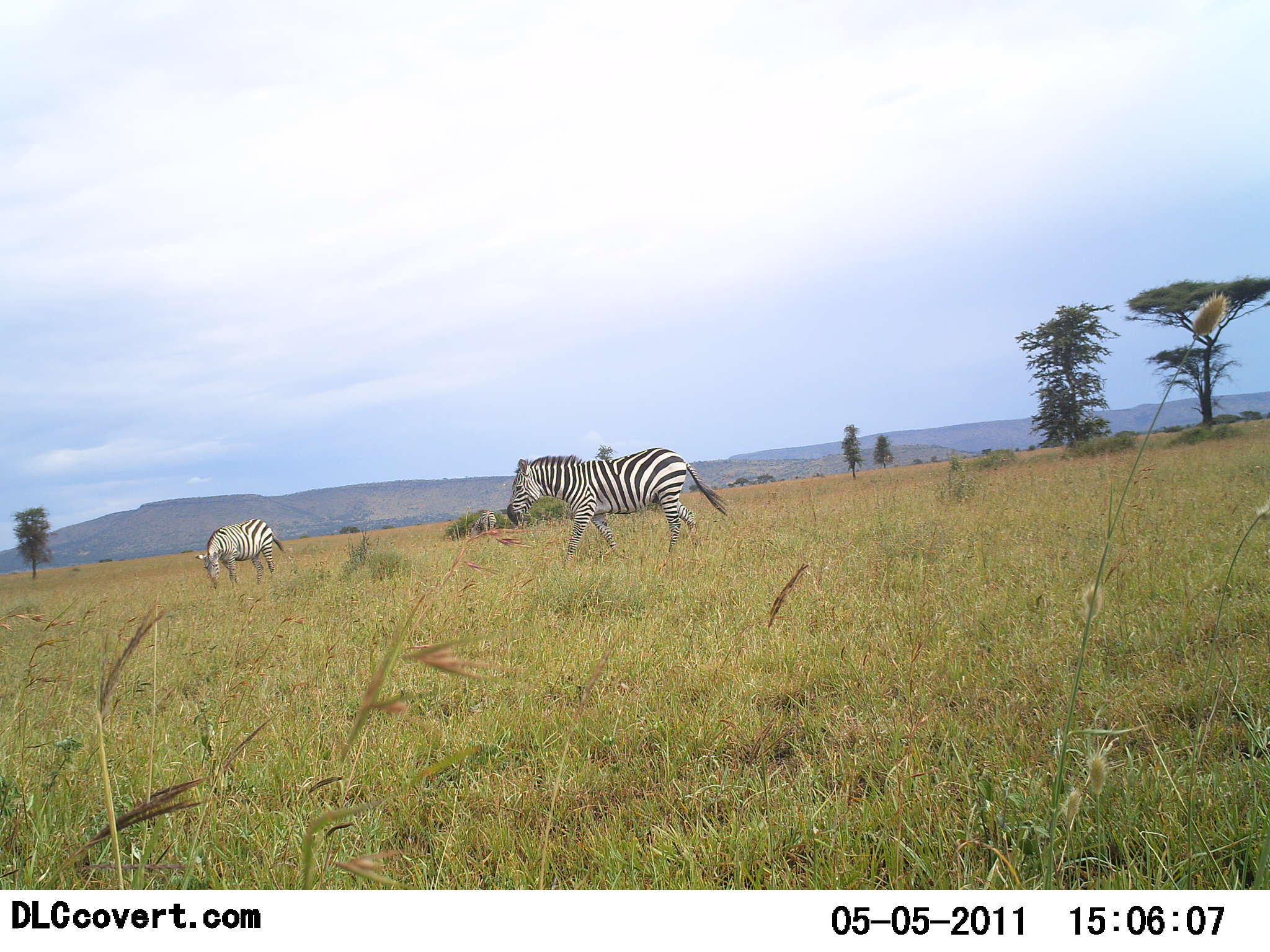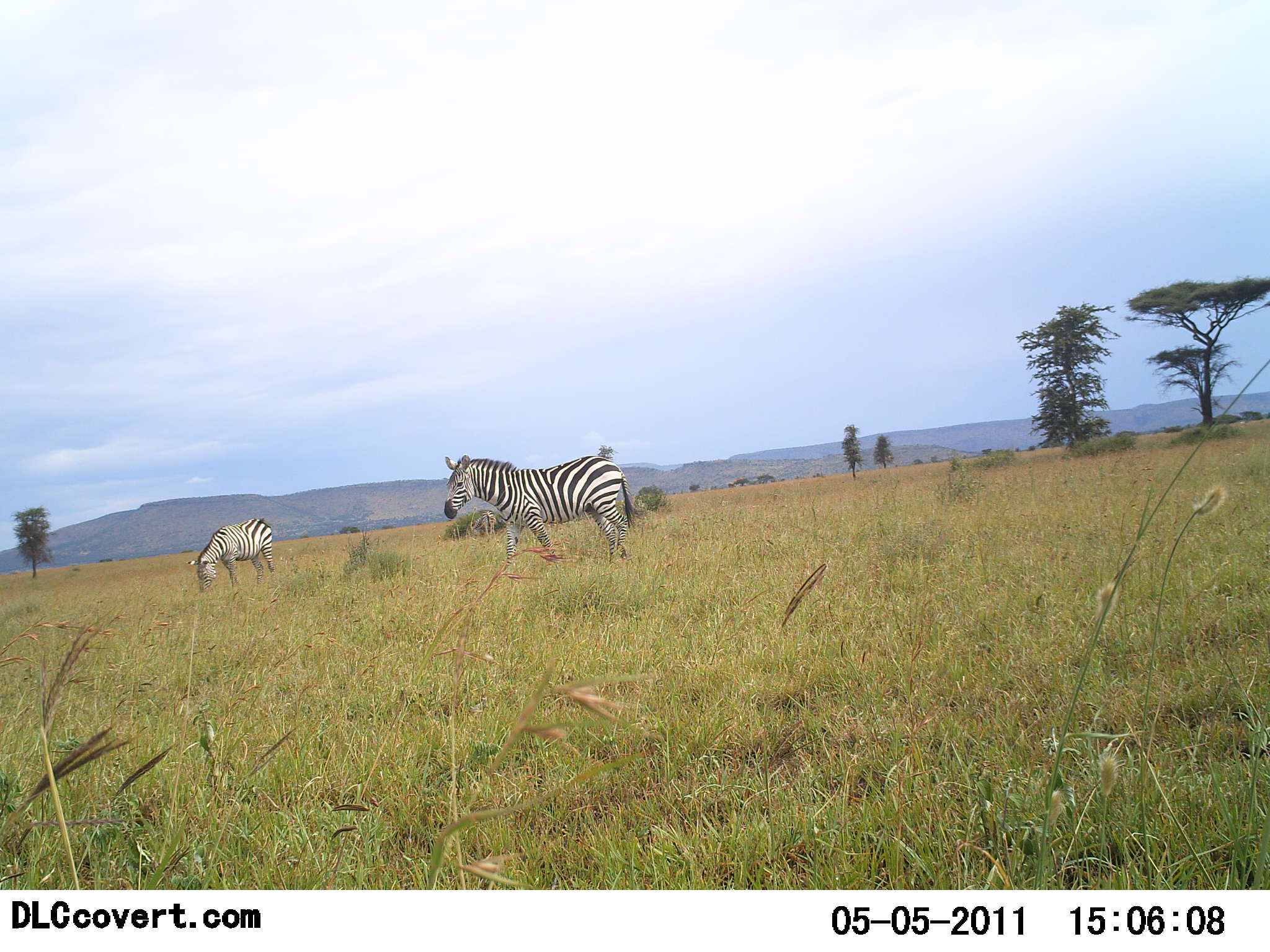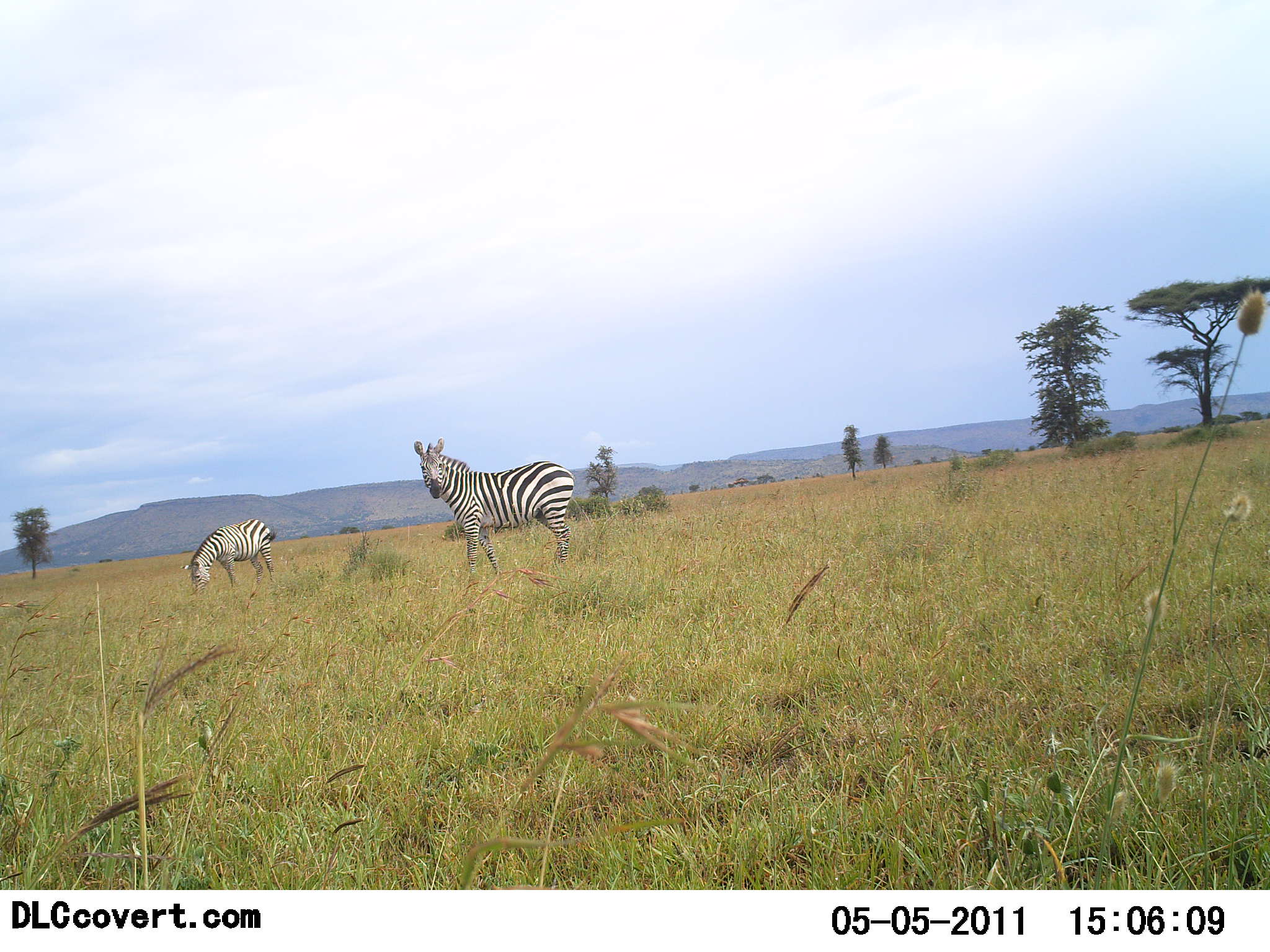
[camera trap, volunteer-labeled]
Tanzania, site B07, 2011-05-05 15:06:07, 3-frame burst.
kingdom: Animalia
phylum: Chordata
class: Mammalia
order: Perissodactyla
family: Equidae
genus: Equus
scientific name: Equus quagga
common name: plains zebra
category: zebra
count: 2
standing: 45%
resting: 0%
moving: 82%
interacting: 0%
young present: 0%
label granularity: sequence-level